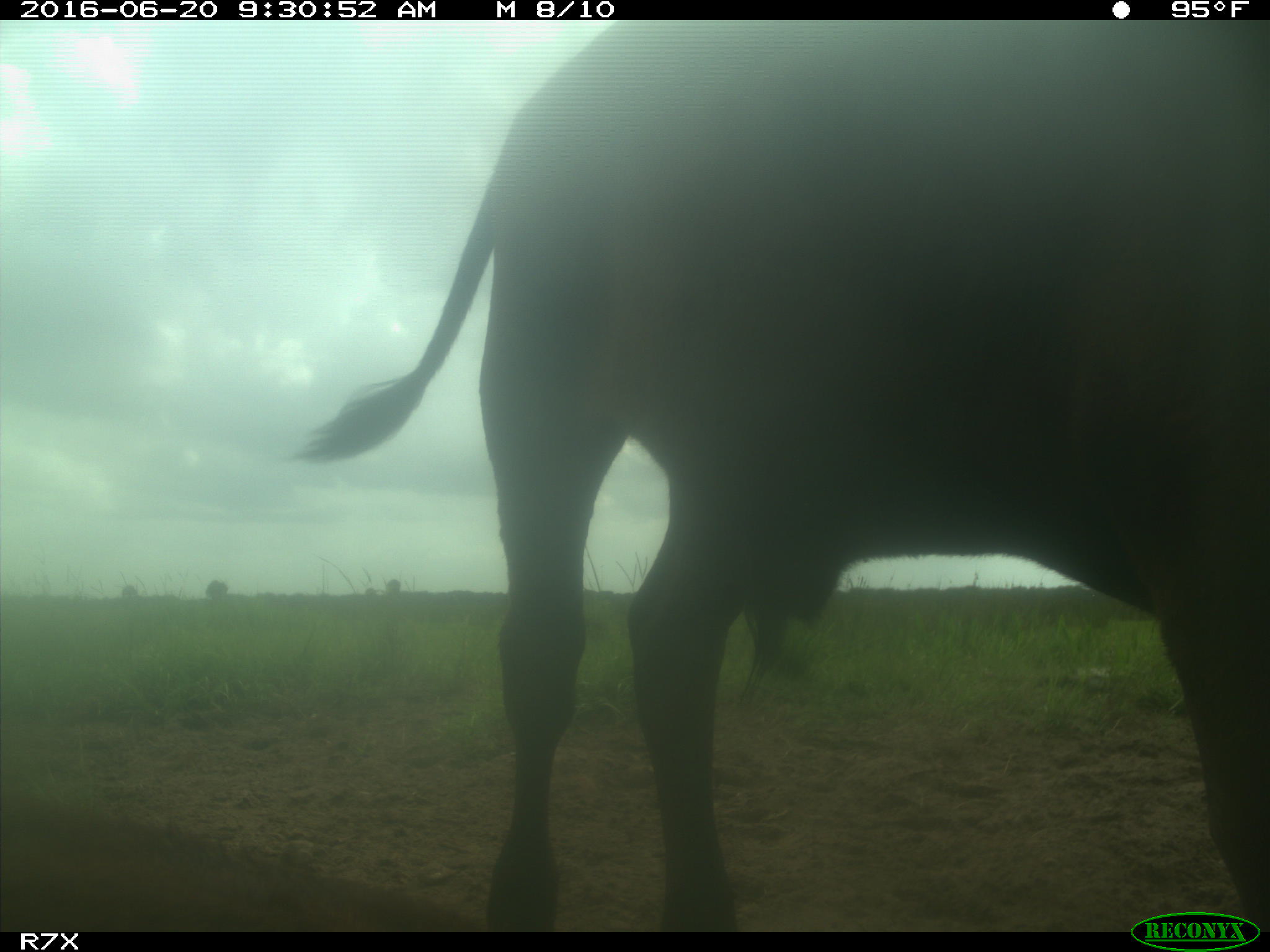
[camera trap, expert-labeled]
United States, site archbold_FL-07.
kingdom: Animalia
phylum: Chordata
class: Mammalia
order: Artiodactyla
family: Bovidae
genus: Bos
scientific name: Bos taurus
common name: domestic cow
Bos taurus (domestic cow).